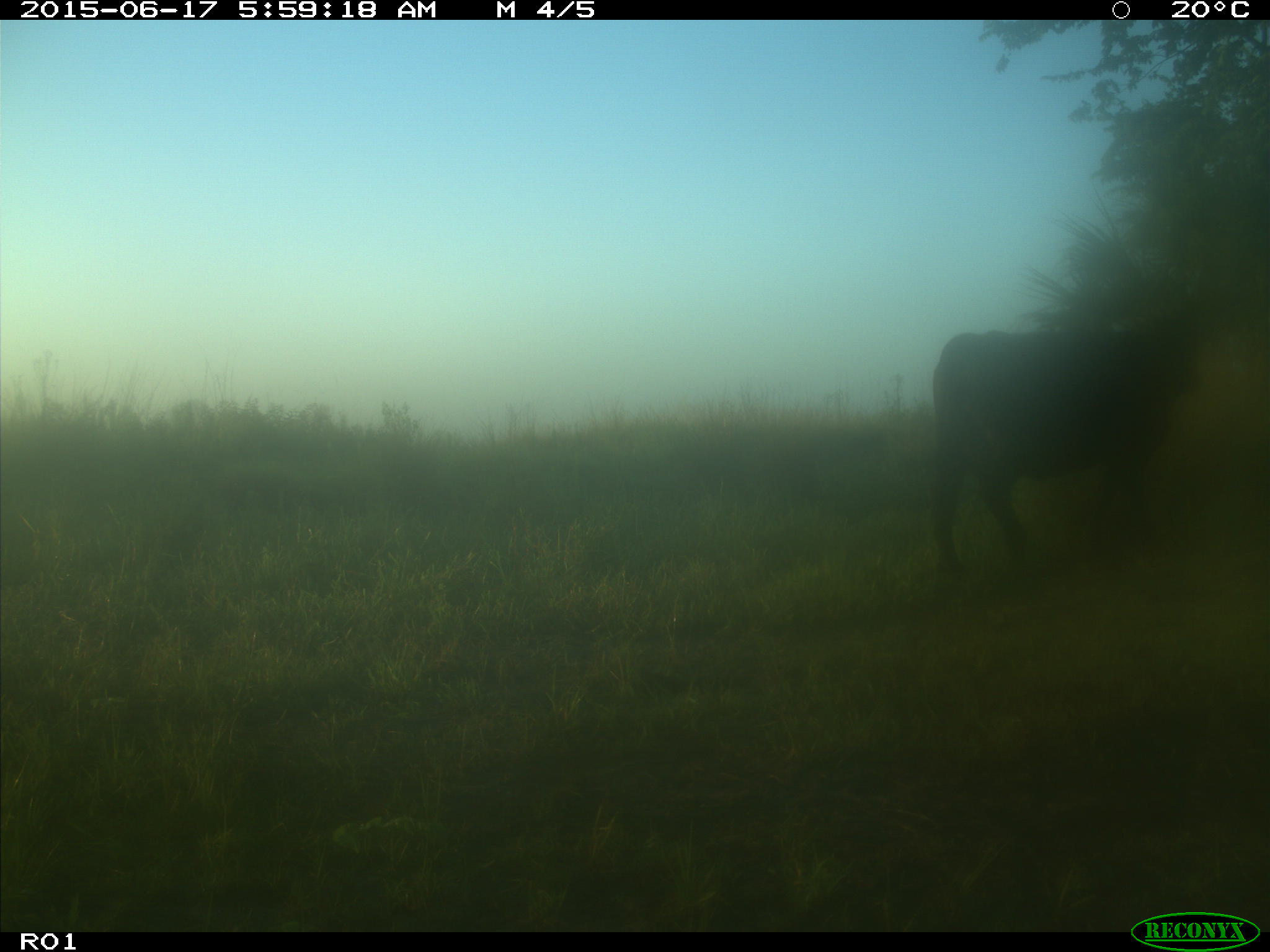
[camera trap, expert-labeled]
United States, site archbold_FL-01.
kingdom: Animalia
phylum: Chordata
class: Mammalia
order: Artiodactyla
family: Bovidae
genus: Bos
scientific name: Bos taurus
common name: domestic cow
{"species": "Bos taurus (domestic cow)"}